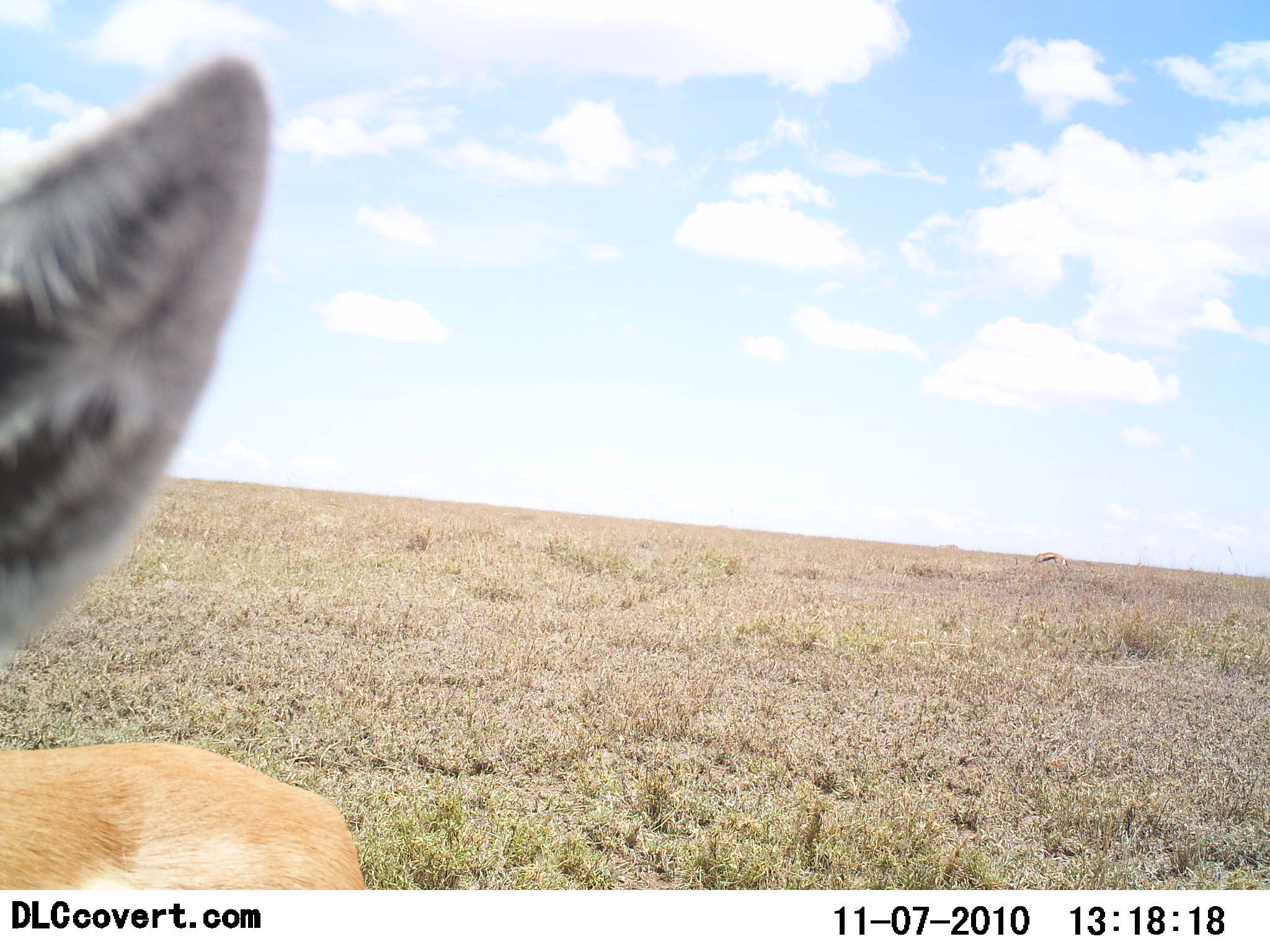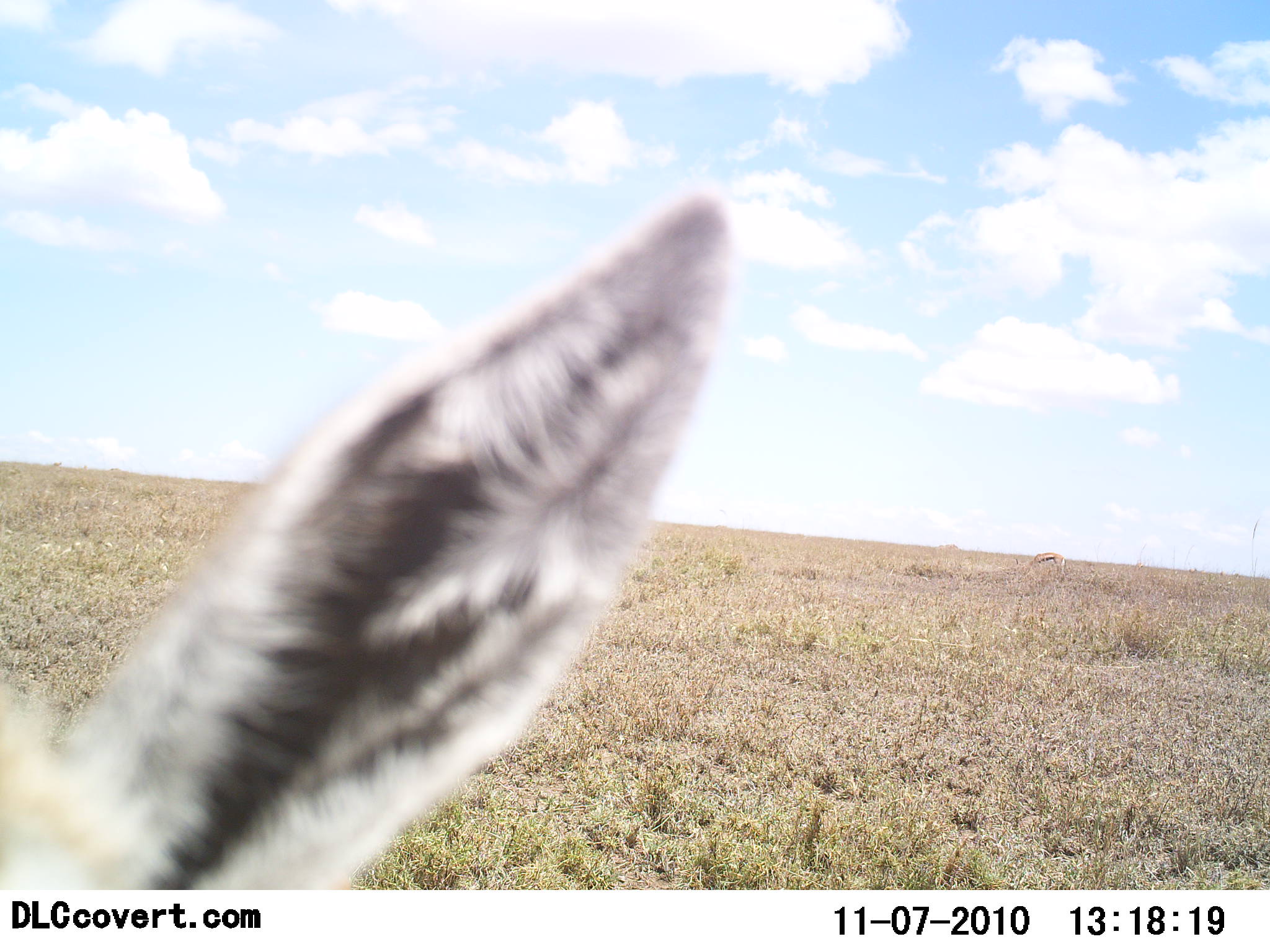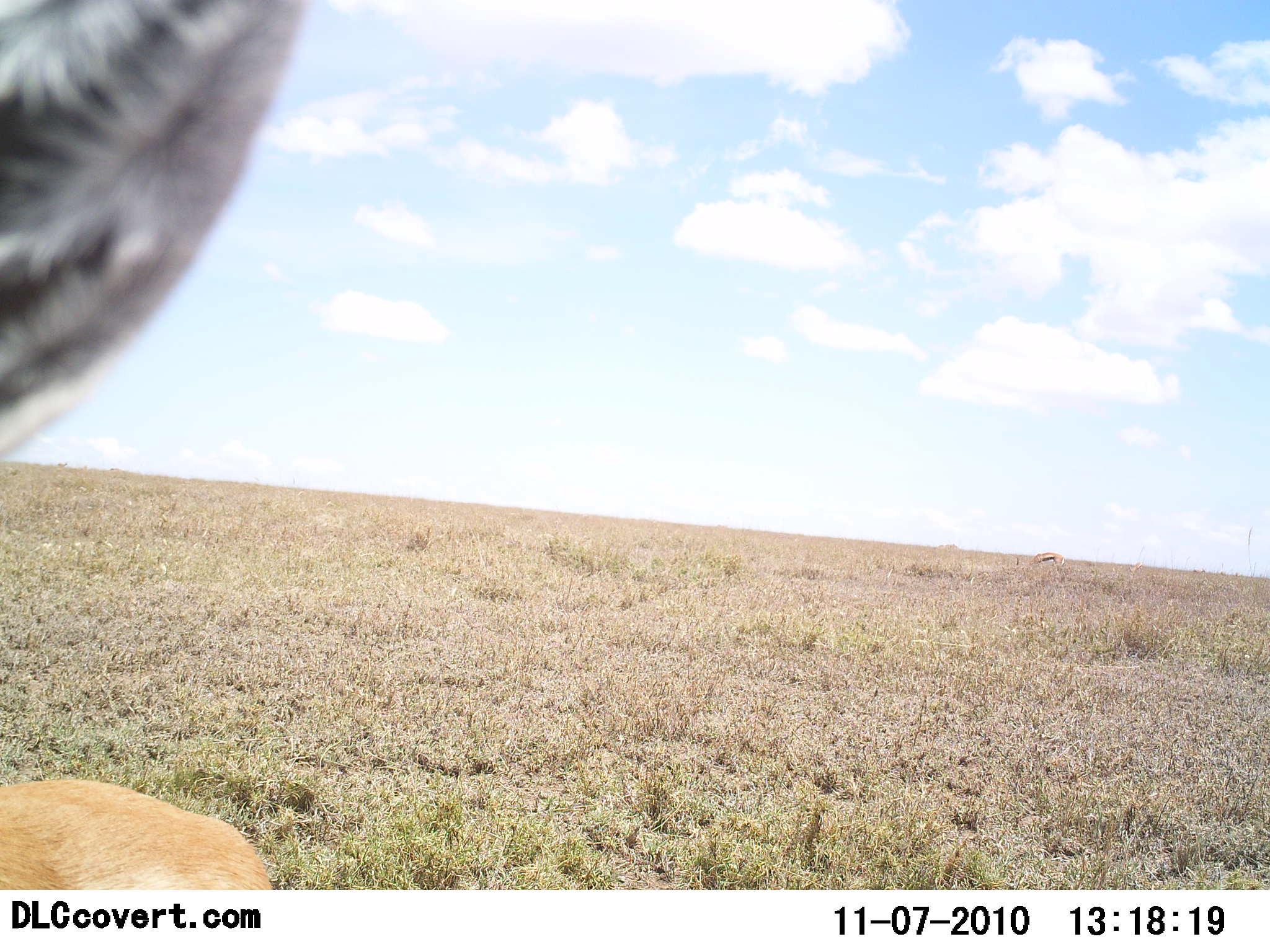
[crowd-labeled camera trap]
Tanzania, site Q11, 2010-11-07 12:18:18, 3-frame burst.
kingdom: Animalia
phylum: Chordata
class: Mammalia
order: Artiodactyla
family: Bovidae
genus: Eudorcas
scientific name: Eudorcas thomsonii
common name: thomson's gazelle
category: gazellethomsons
Gazellethomsons (thomson's gazelle) (Eudorcas thomsonii), count 2. Behavior (volunteer vote fractions): standing 69%, resting 15%, moving 8%, interacting 0%. Young present (vote fraction): 0%. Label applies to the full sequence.